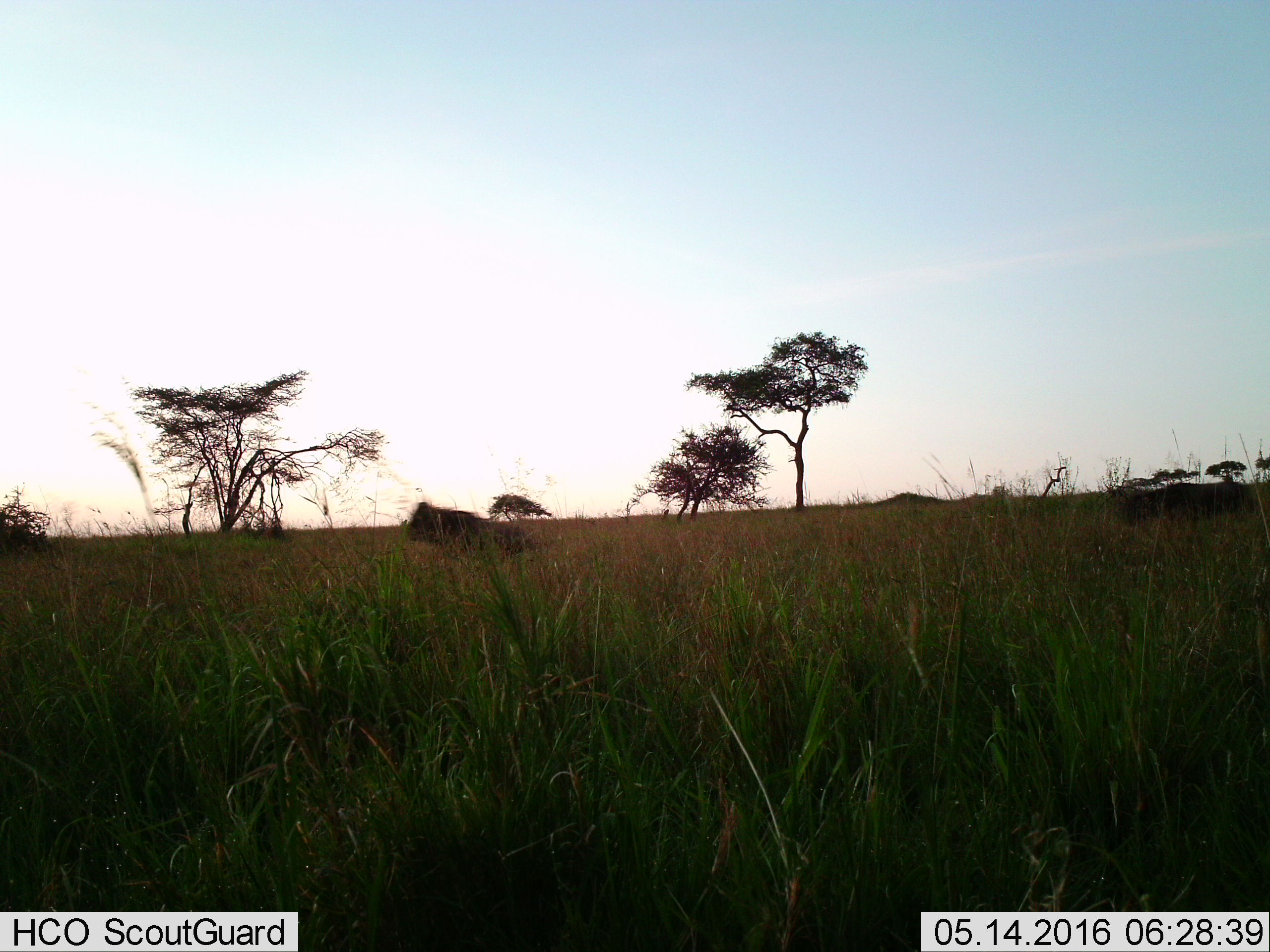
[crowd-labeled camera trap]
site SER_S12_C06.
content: unidentified animal